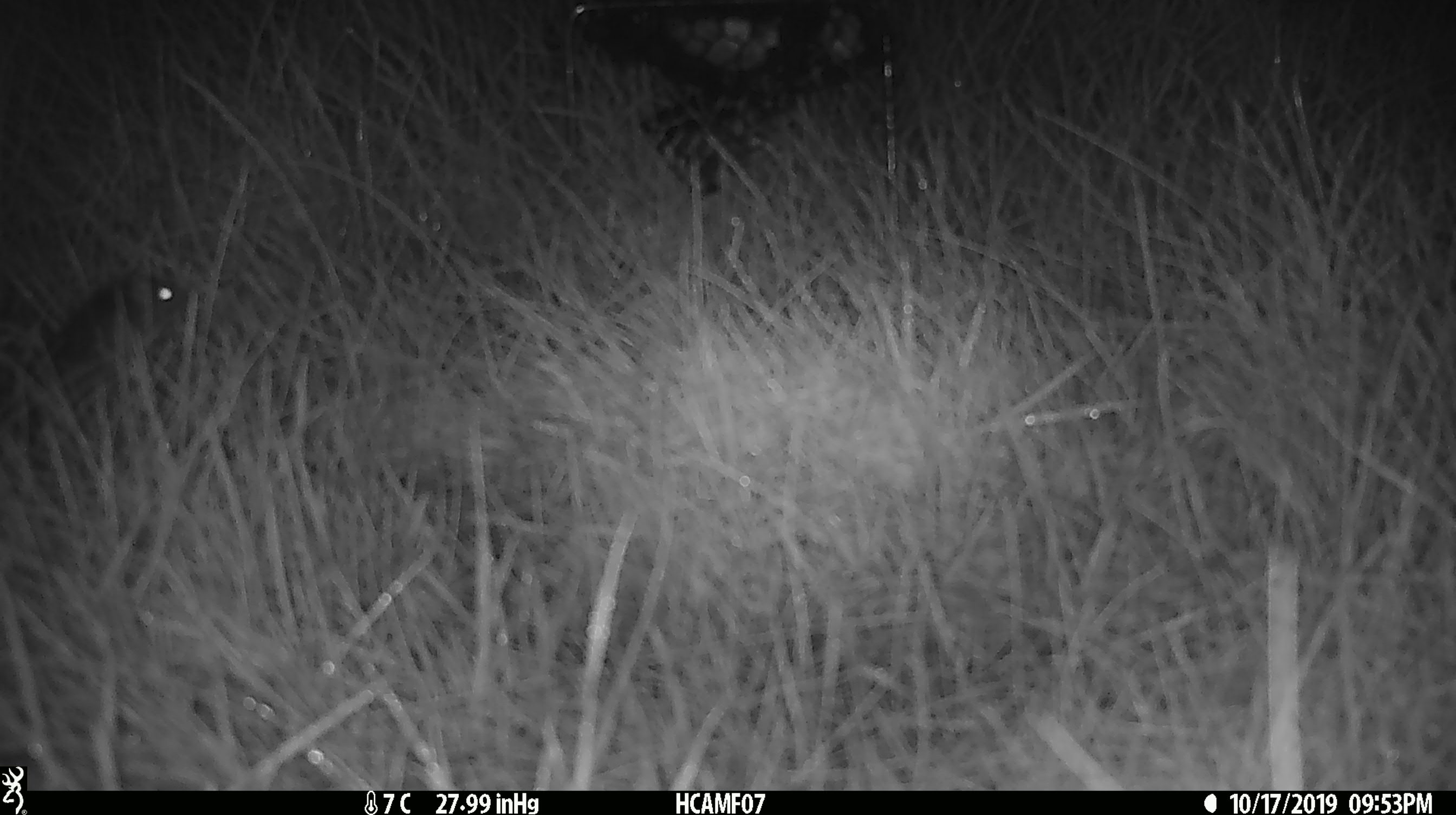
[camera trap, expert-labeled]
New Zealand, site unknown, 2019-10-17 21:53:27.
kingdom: Animalia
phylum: Chordata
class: Mammalia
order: Rodentia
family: Muridae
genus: Mus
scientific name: Mus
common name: mouse